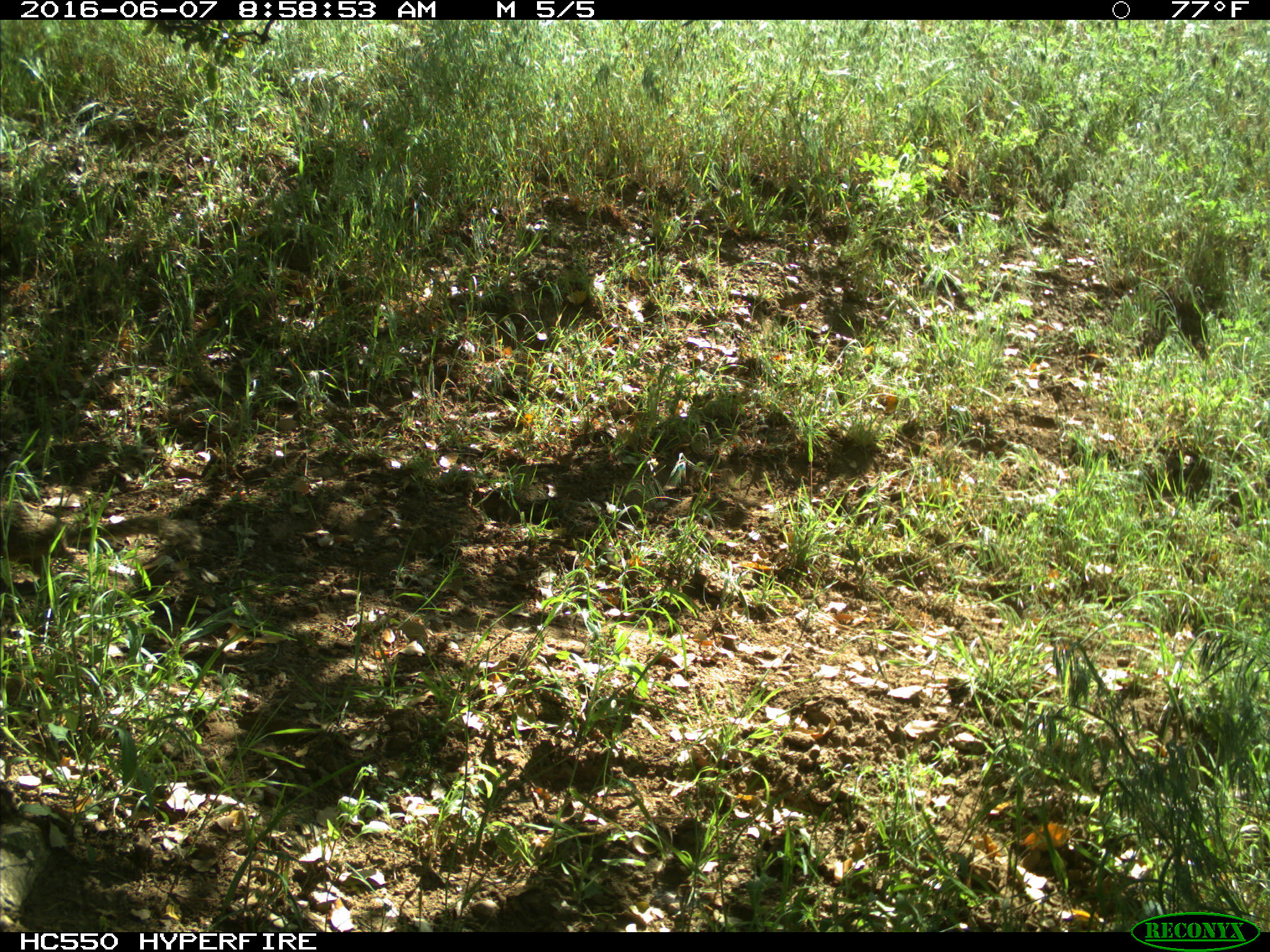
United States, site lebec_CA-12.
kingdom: Animalia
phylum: Chordata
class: Mammalia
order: Rodentia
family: Sciuridae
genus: Otospermophilus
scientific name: Otospermophilus beecheyi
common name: california ground squirrel